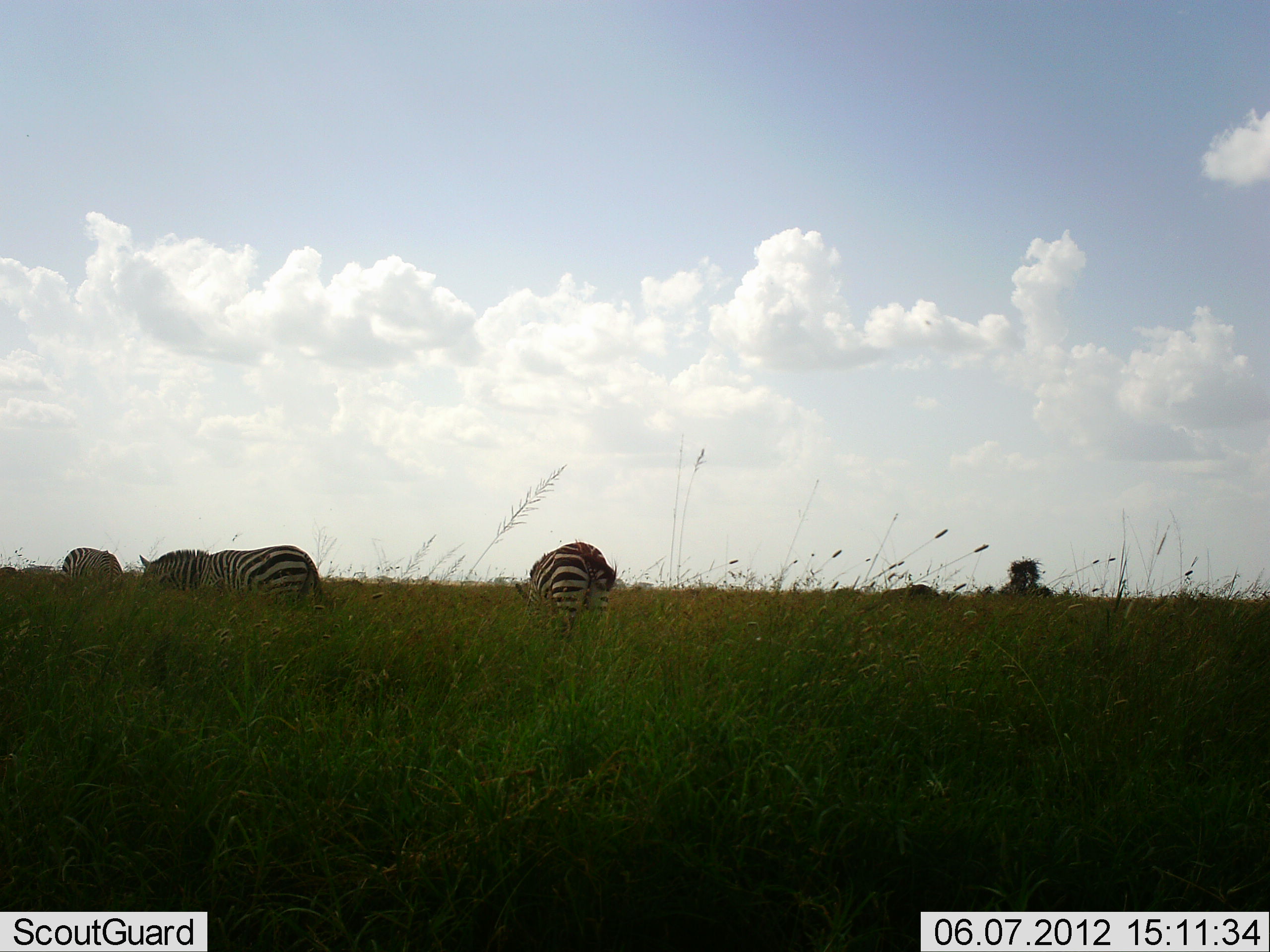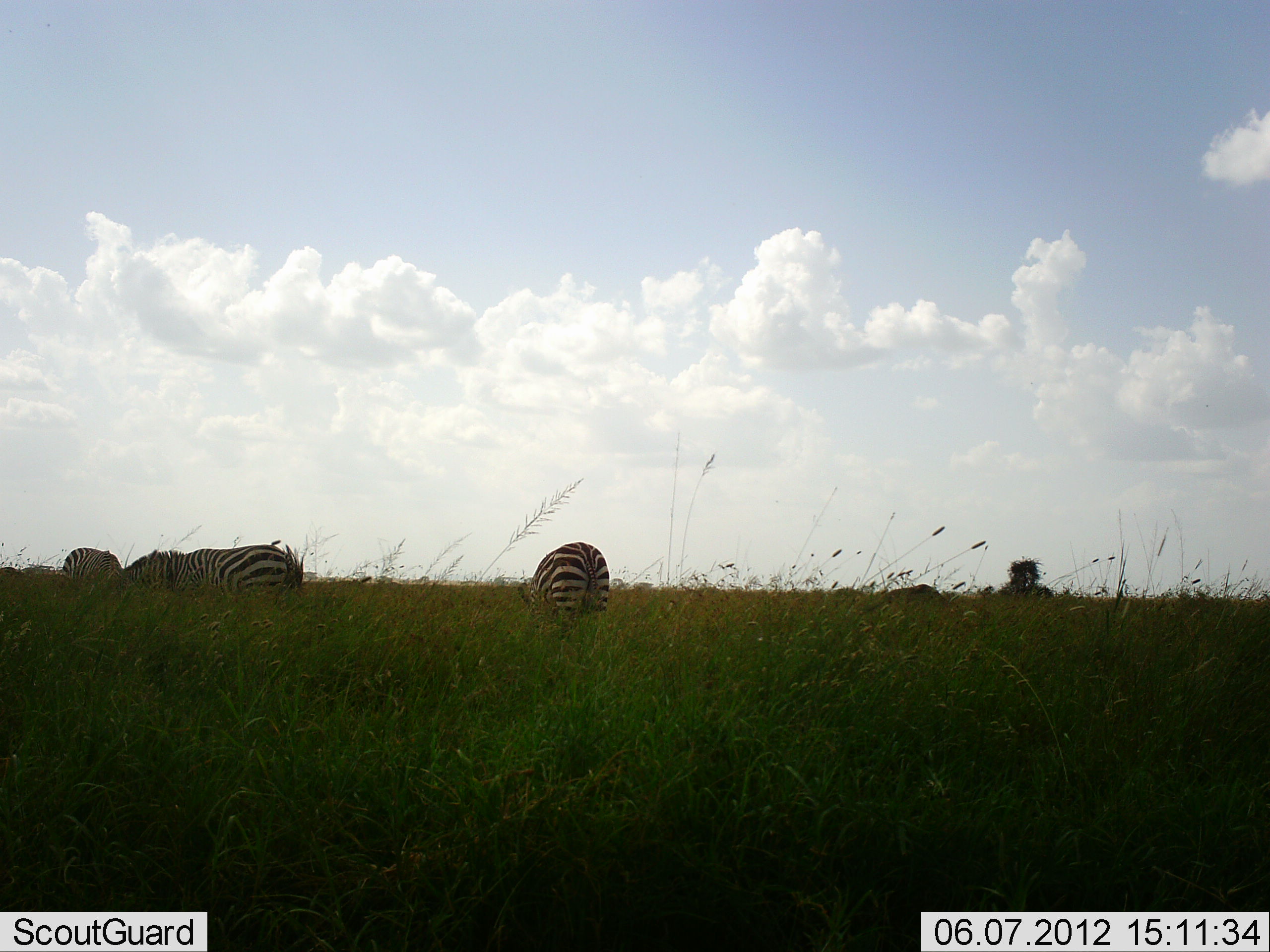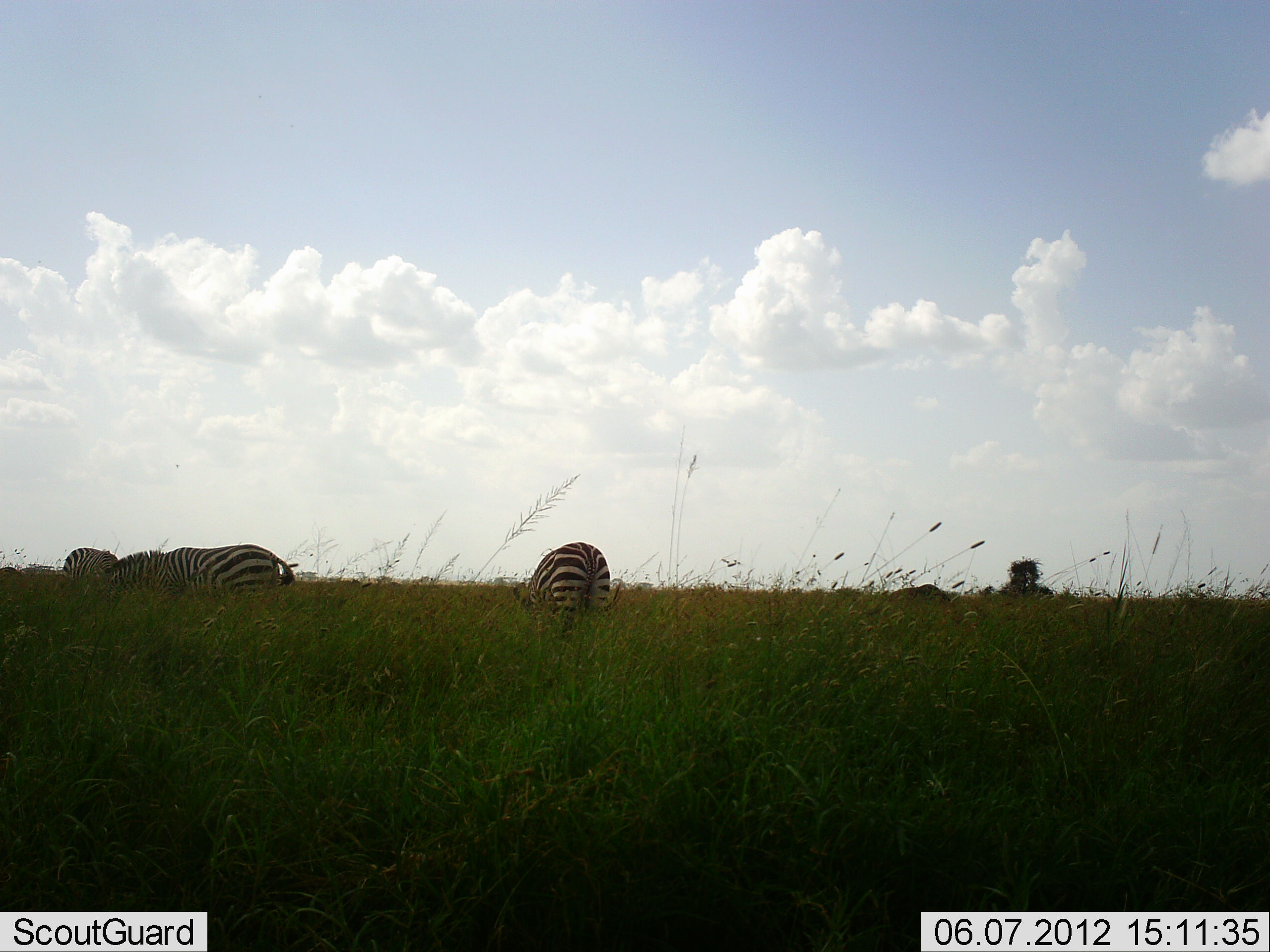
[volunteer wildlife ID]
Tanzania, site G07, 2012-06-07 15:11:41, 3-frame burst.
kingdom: Animalia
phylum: Chordata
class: Mammalia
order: Perissodactyla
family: Equidae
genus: Equus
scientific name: Equus quagga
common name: plains zebra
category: zebra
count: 3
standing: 40%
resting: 0%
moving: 20%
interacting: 0%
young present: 0%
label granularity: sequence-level